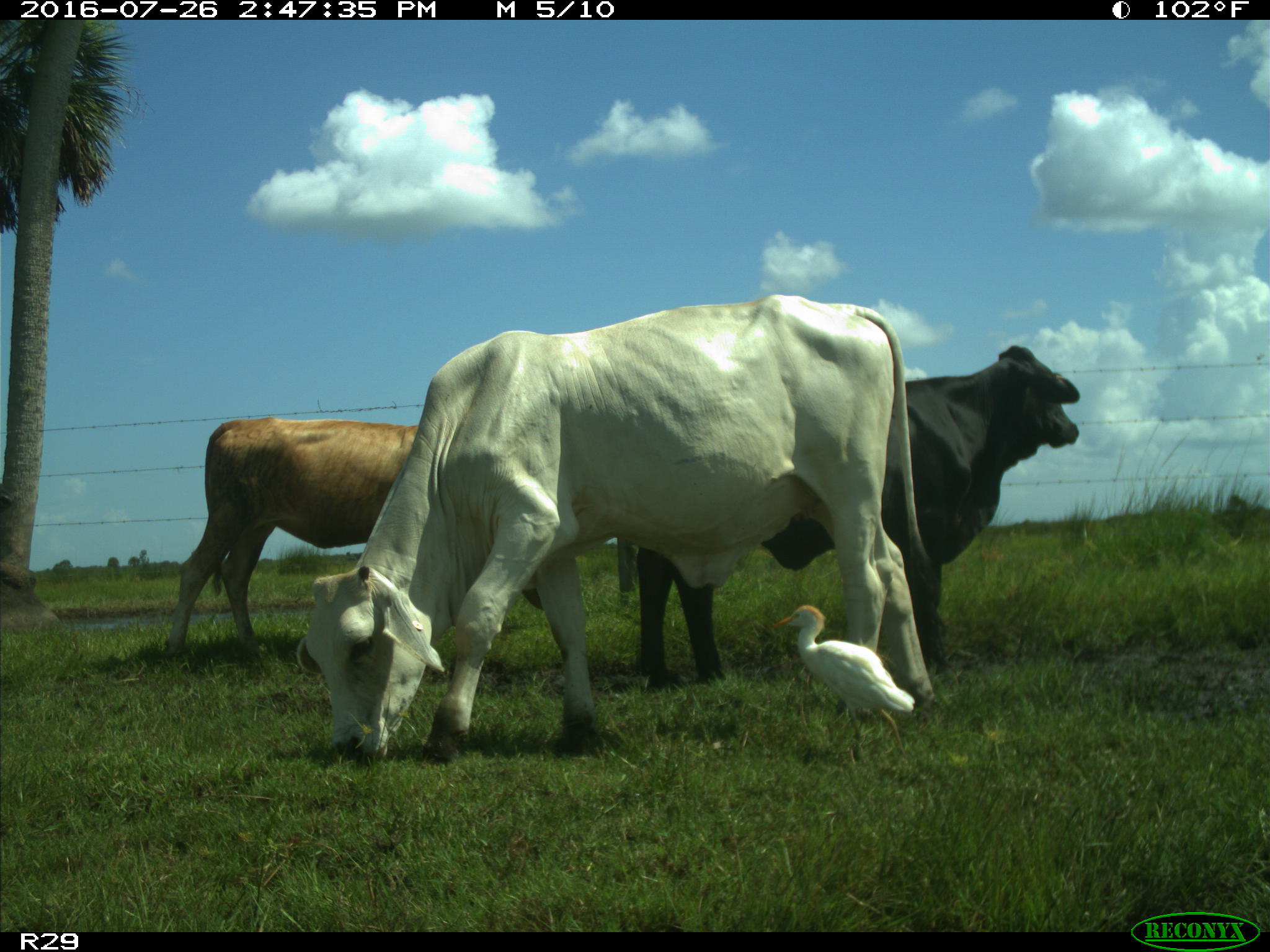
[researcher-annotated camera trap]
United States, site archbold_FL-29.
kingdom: Animalia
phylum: Chordata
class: Mammalia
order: Artiodactyla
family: Bovidae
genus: Bos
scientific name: Bos taurus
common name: domestic cow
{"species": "Bos taurus (domestic cow)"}